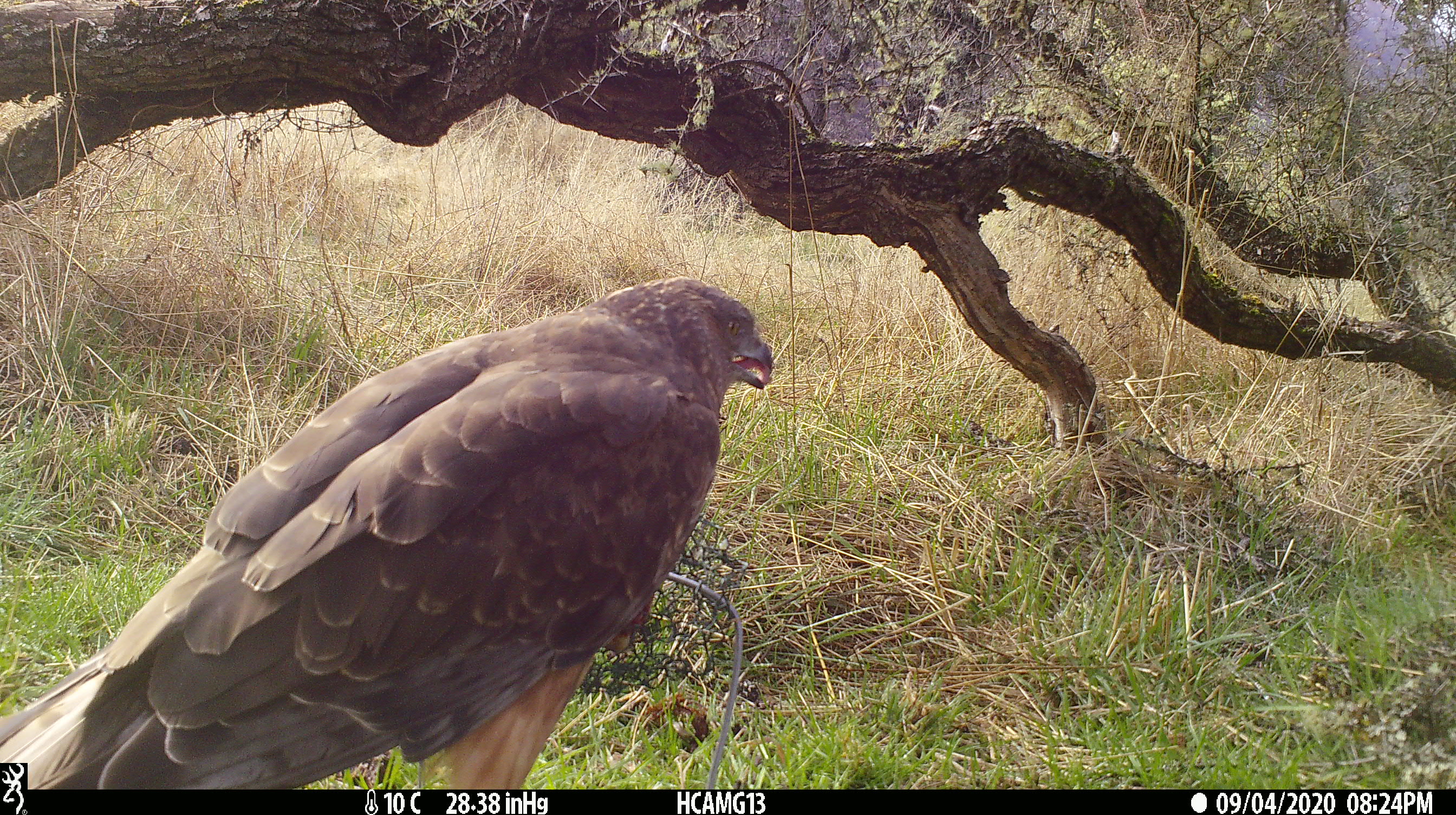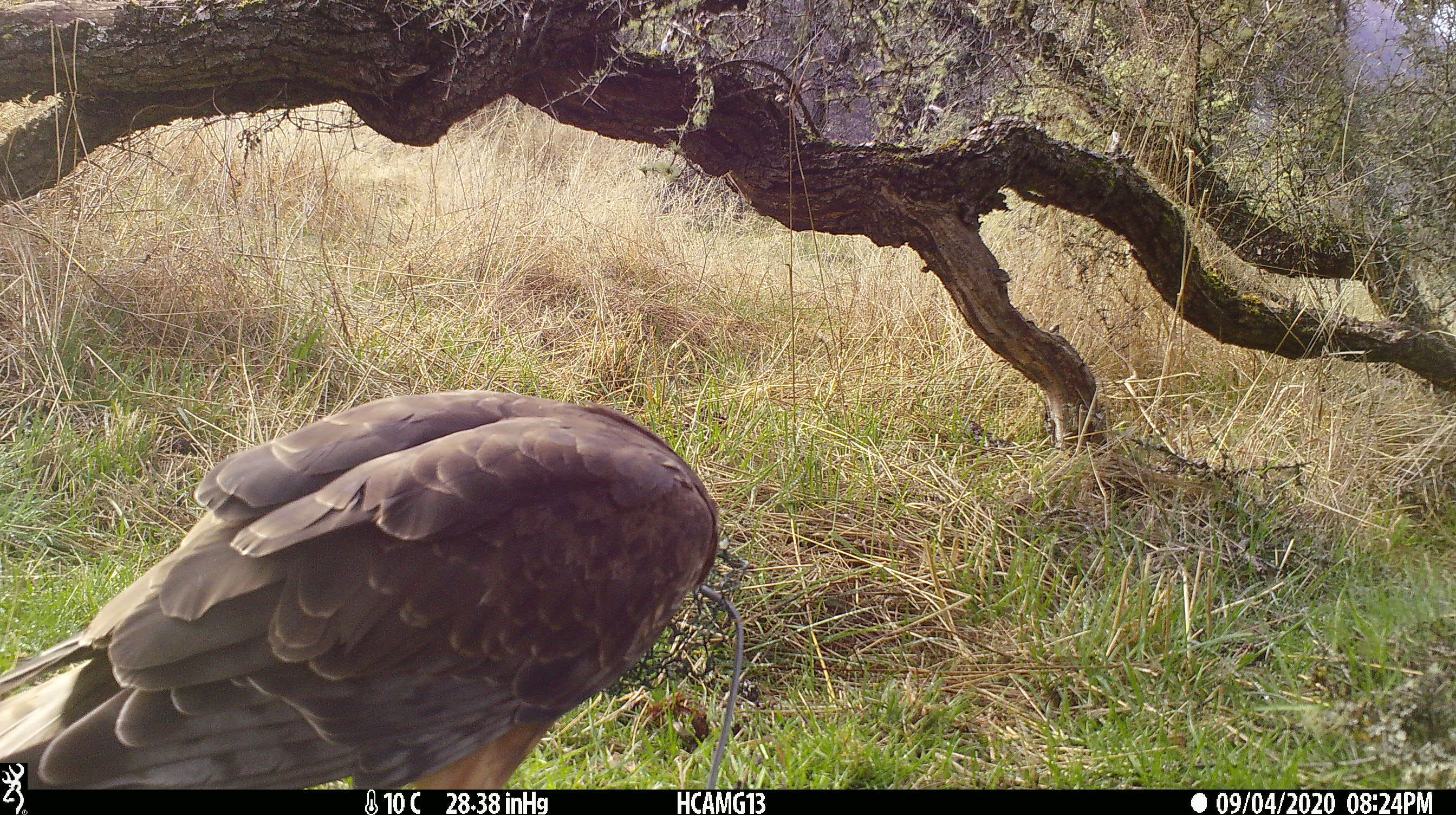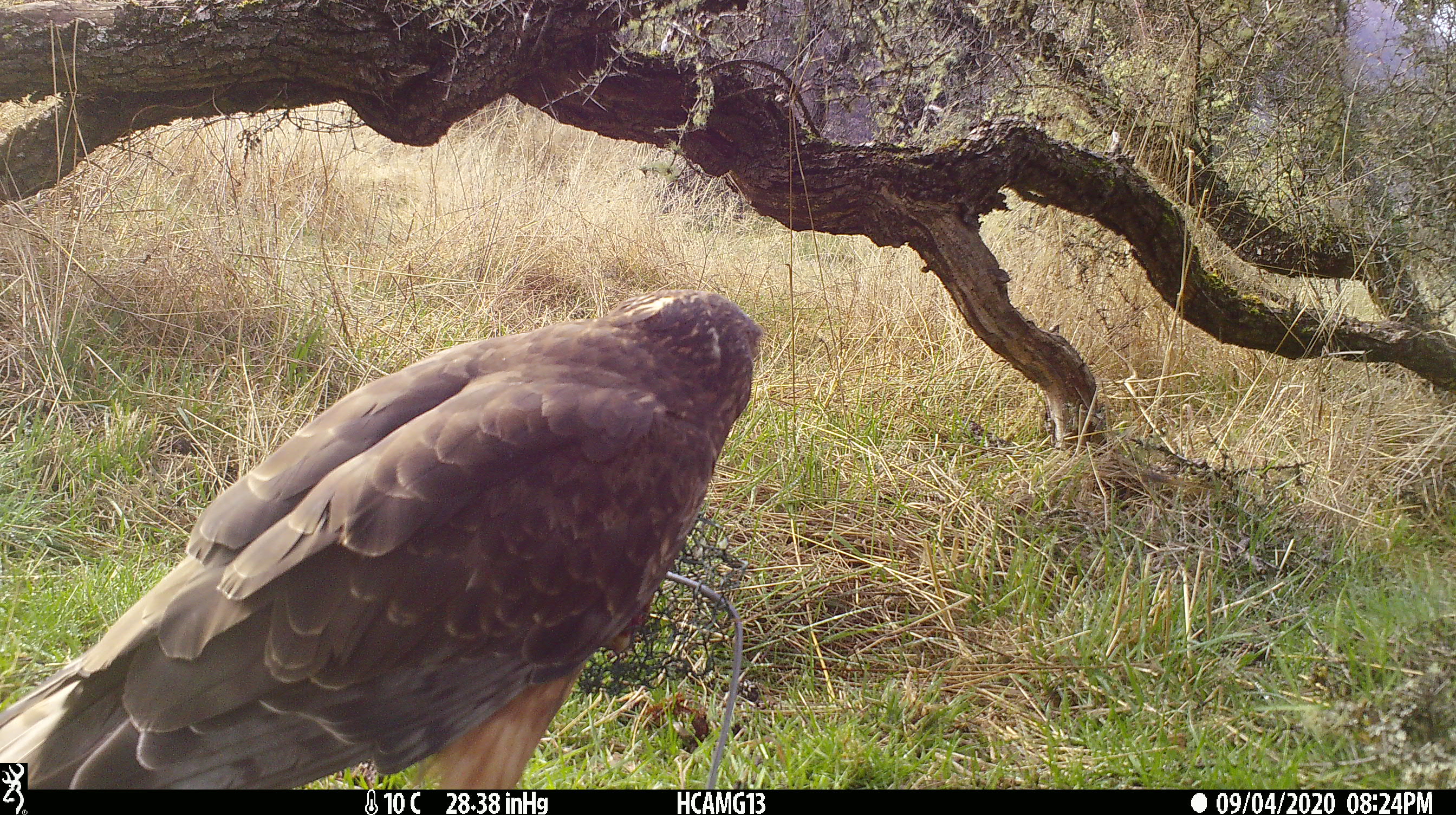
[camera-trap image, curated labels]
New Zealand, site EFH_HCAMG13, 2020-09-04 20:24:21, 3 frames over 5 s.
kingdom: Animalia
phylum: Chordata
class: Aves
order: Accipitriformes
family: Accipitridae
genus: Circus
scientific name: Circus approximans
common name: swamp harrier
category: harrier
Harrier (swamp harrier) (Circus approximans).